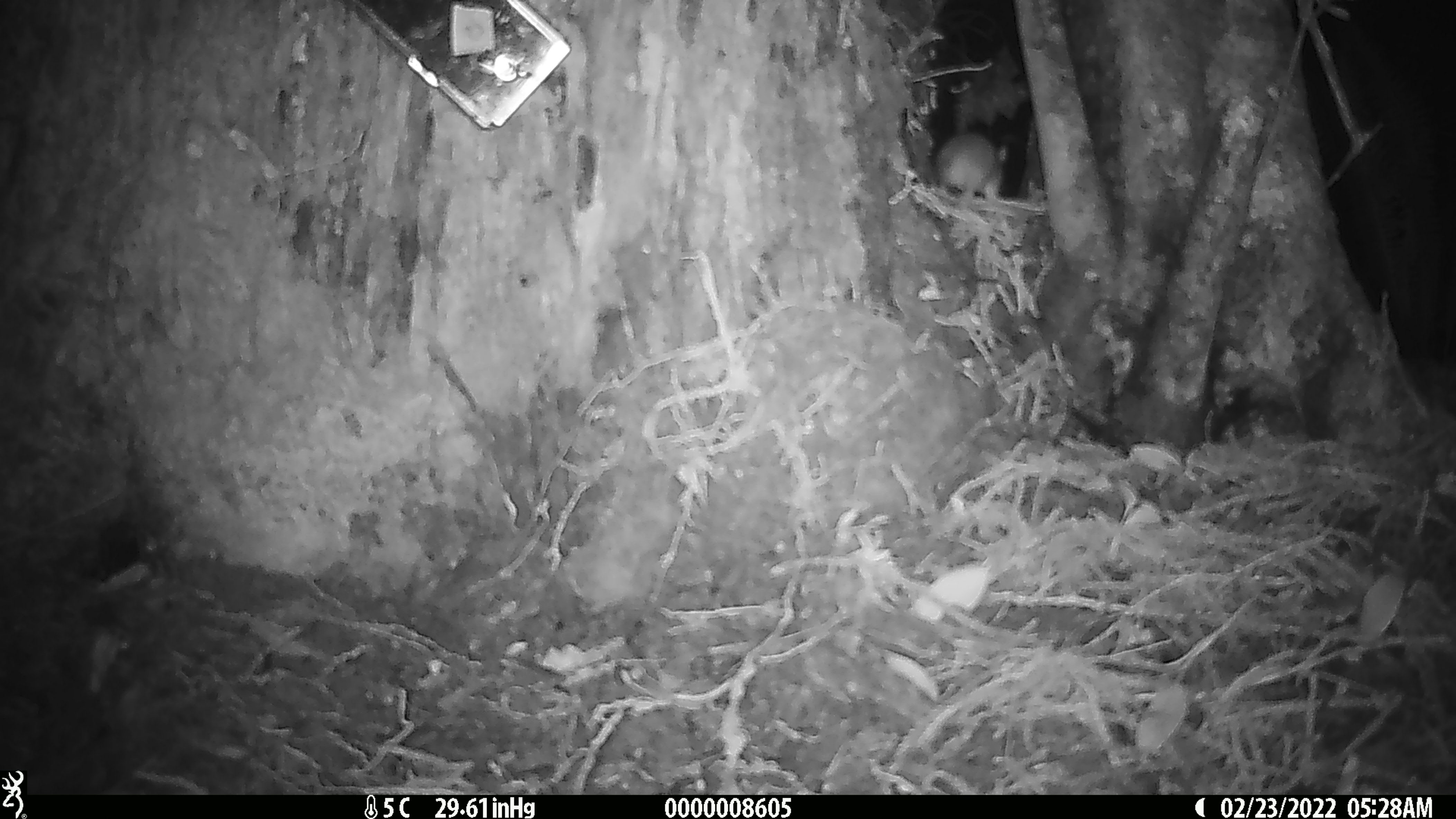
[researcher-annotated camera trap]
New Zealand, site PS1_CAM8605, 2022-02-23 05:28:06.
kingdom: Animalia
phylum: Chordata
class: Mammalia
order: Rodentia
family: Muridae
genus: Mus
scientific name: Mus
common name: mouse